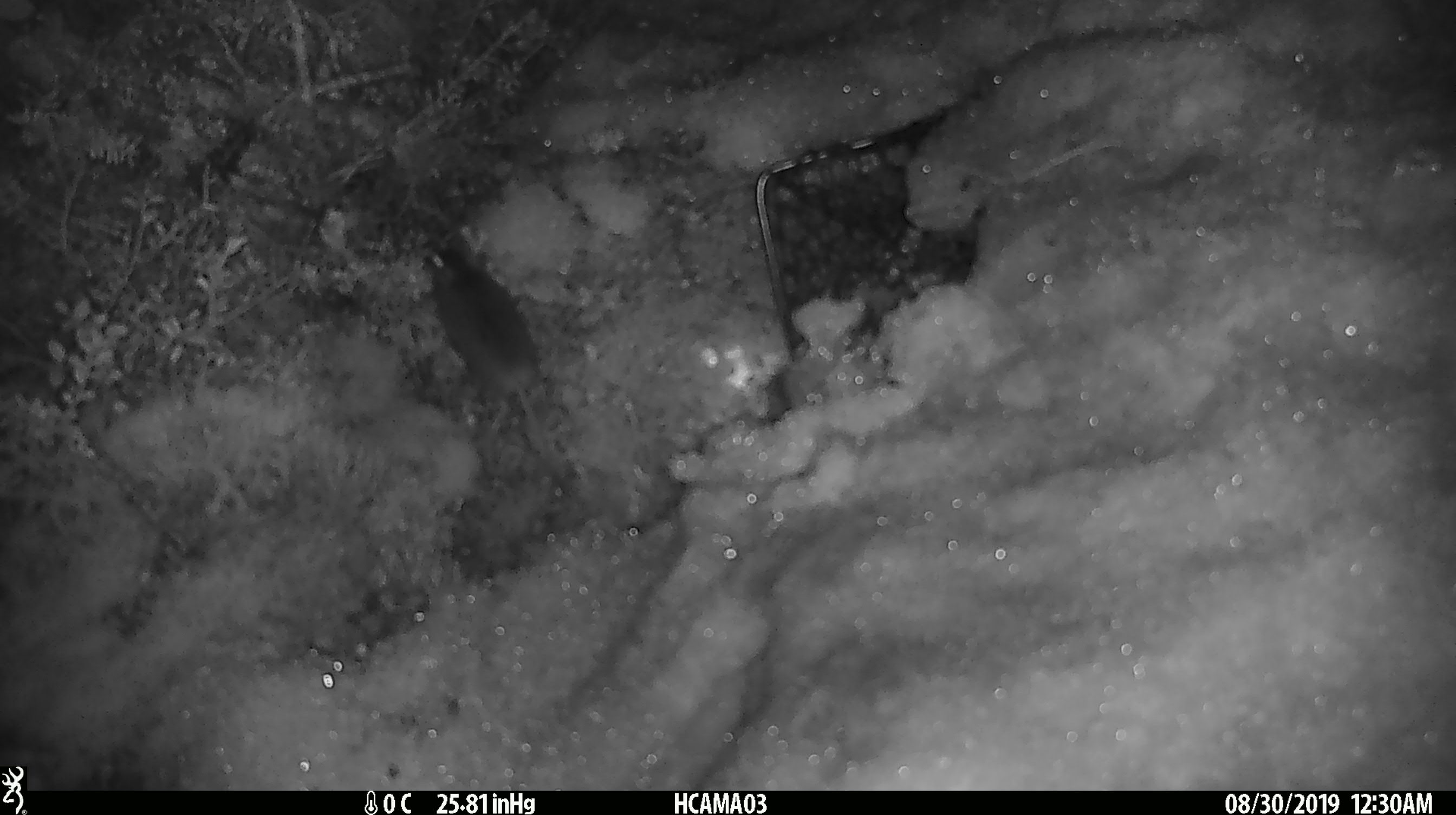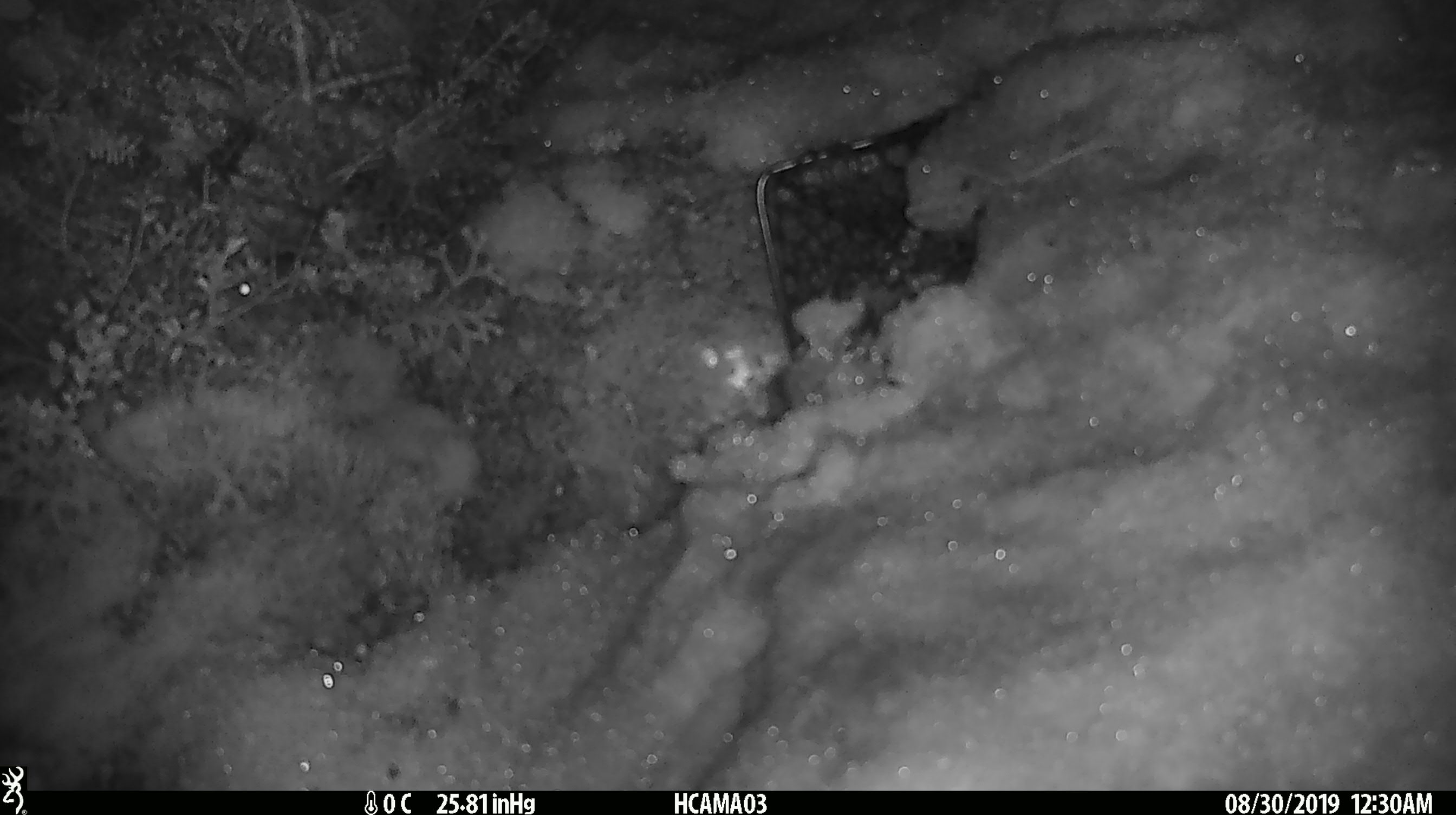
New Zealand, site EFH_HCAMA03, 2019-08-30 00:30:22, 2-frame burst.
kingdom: Animalia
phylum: Chordata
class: Mammalia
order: Rodentia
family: Muridae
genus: Mus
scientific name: Mus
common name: mouse